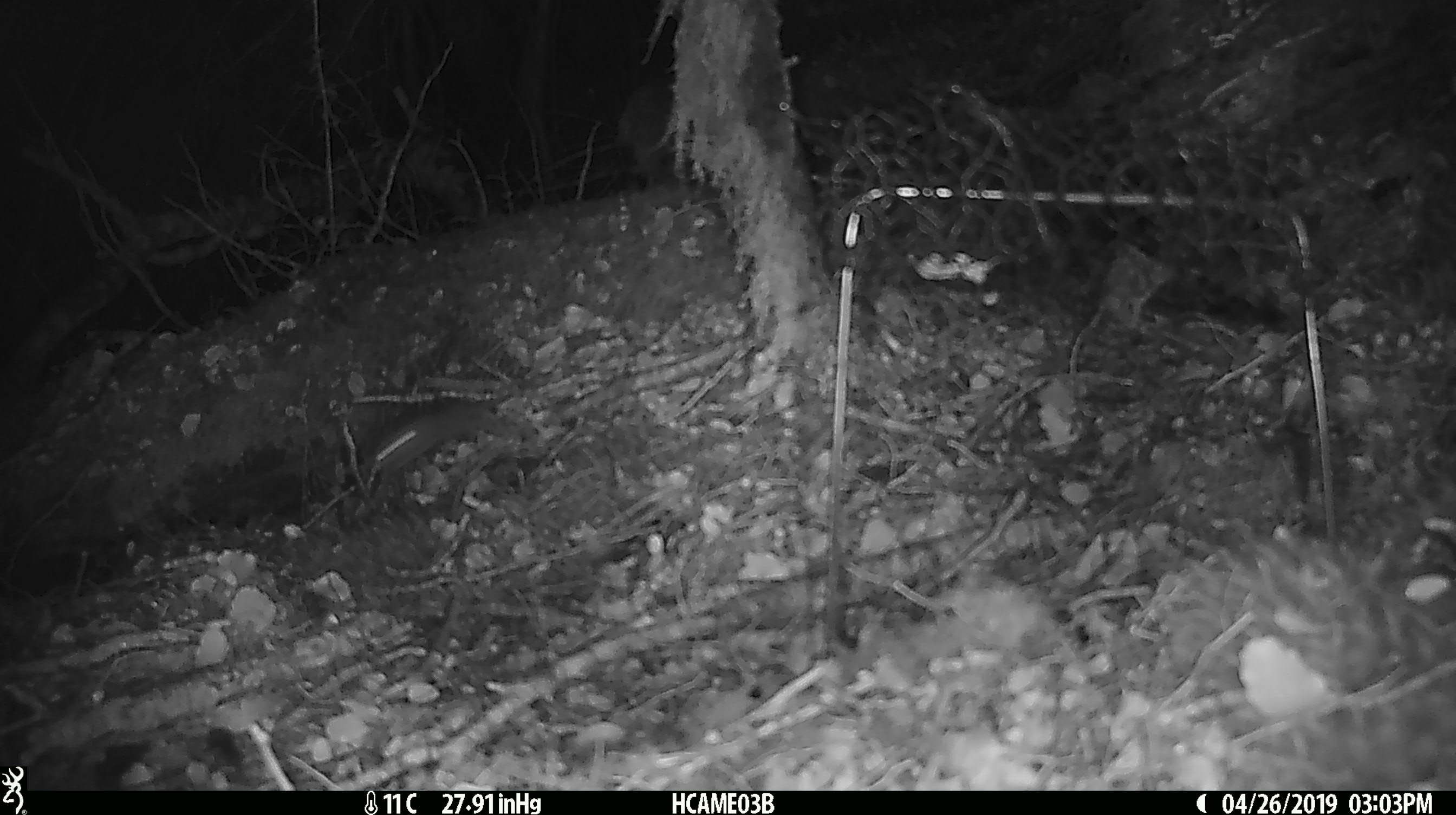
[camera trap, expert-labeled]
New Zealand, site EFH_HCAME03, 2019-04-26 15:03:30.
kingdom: Animalia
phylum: Chordata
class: Mammalia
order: Rodentia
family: Muridae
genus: Mus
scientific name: Mus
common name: mouse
Mouse (Mus).